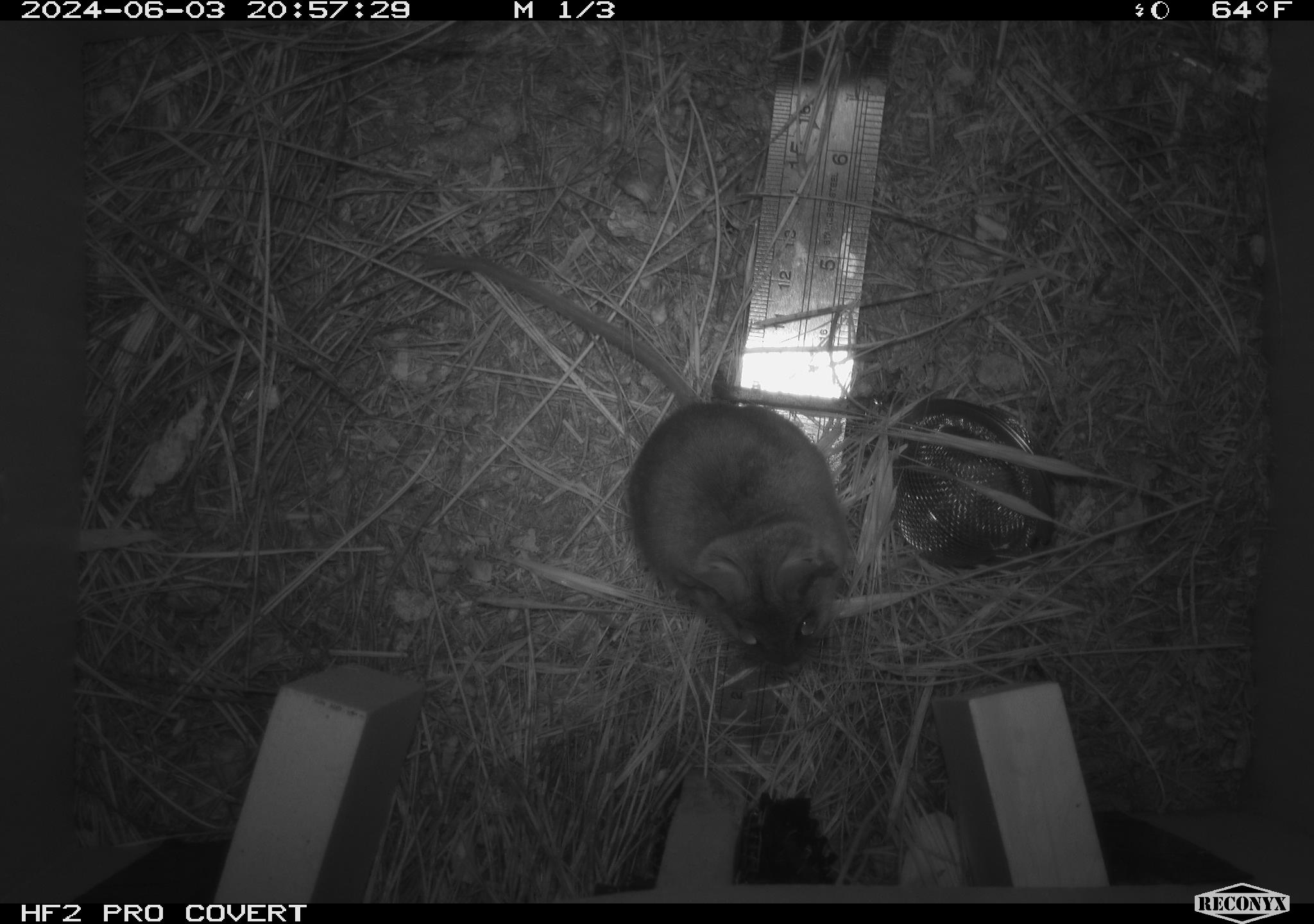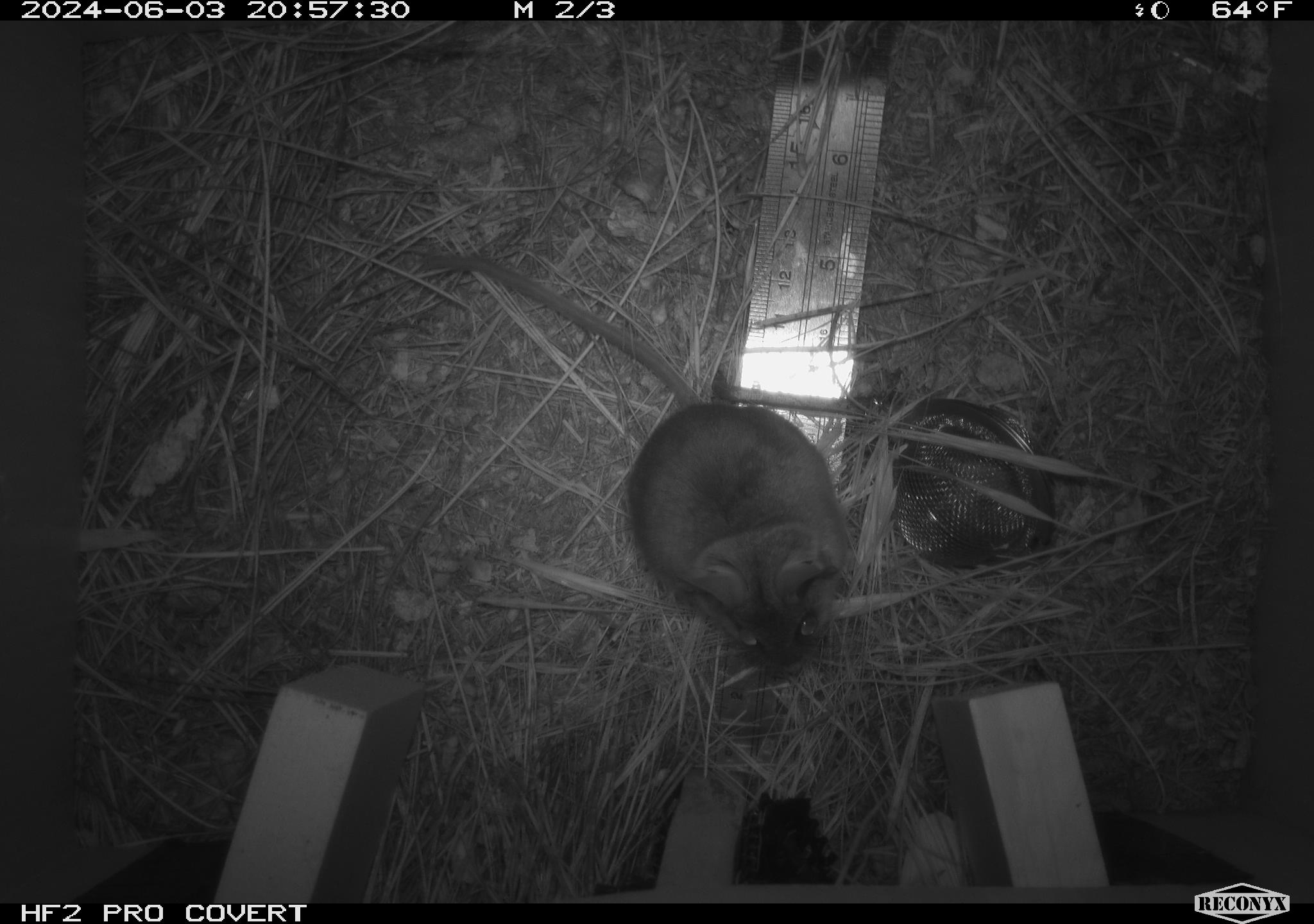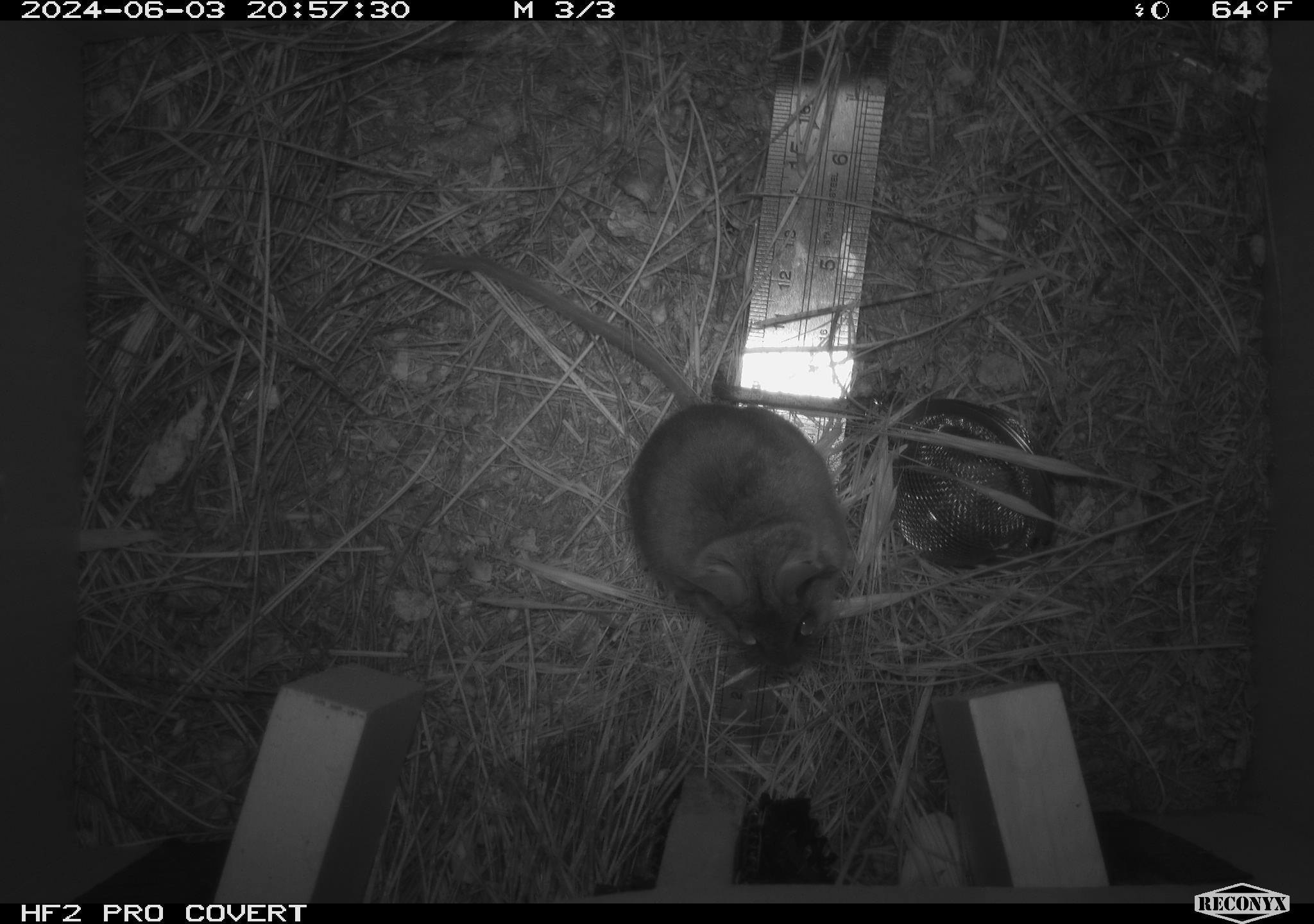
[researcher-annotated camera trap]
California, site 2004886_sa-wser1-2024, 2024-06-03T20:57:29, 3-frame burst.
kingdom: Animalia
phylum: Chordata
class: Mammalia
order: Rodentia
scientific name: Rodentia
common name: mouse species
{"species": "mouse species (Rodentia)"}